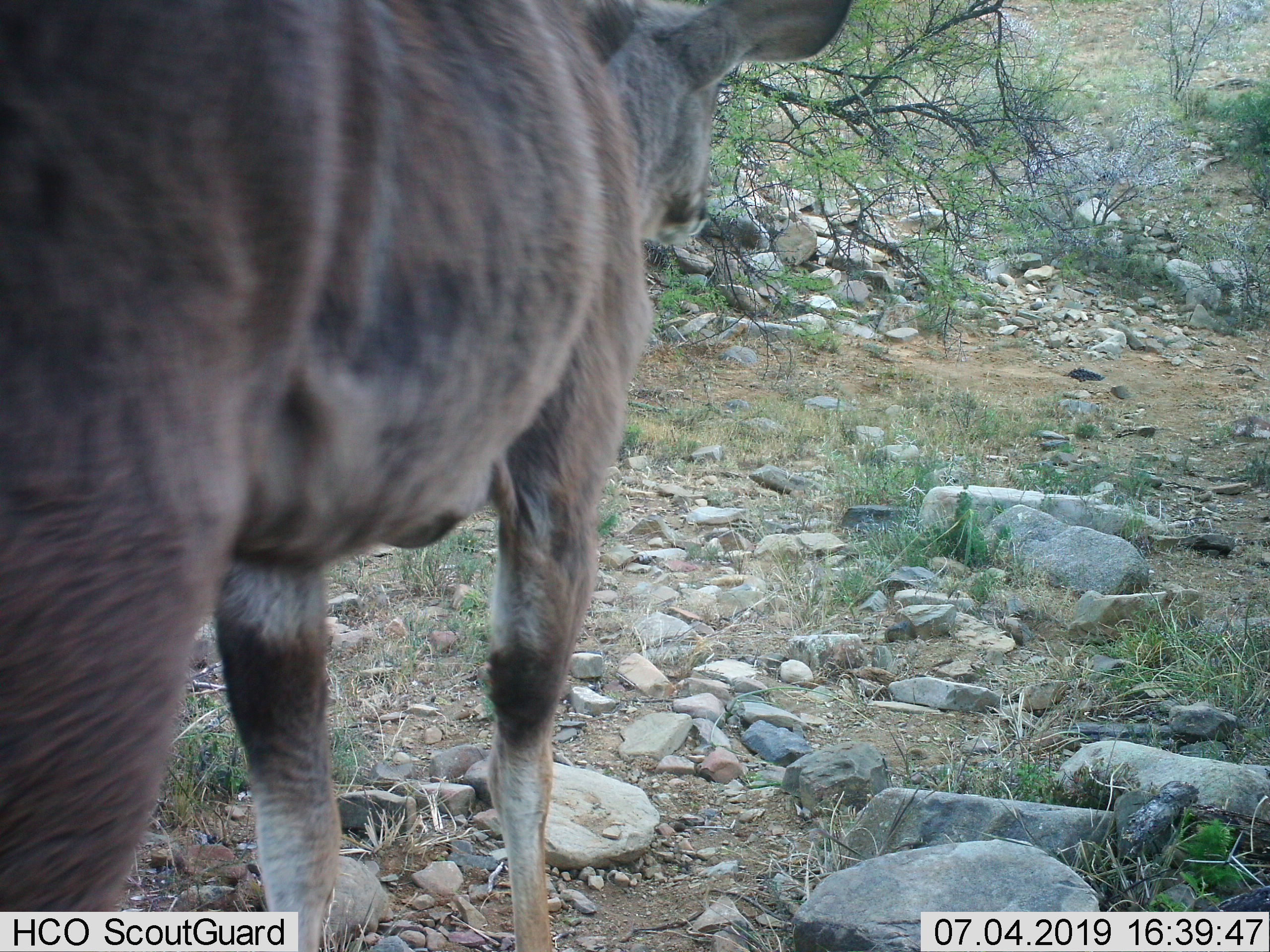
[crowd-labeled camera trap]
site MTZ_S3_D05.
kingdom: Animalia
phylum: Chordata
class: Mammalia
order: Artiodactyla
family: Bovidae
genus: Tragelaphus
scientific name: Tragelaphus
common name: kudu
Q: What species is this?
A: Kudu (Tragelaphus).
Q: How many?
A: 1.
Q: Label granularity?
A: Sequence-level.